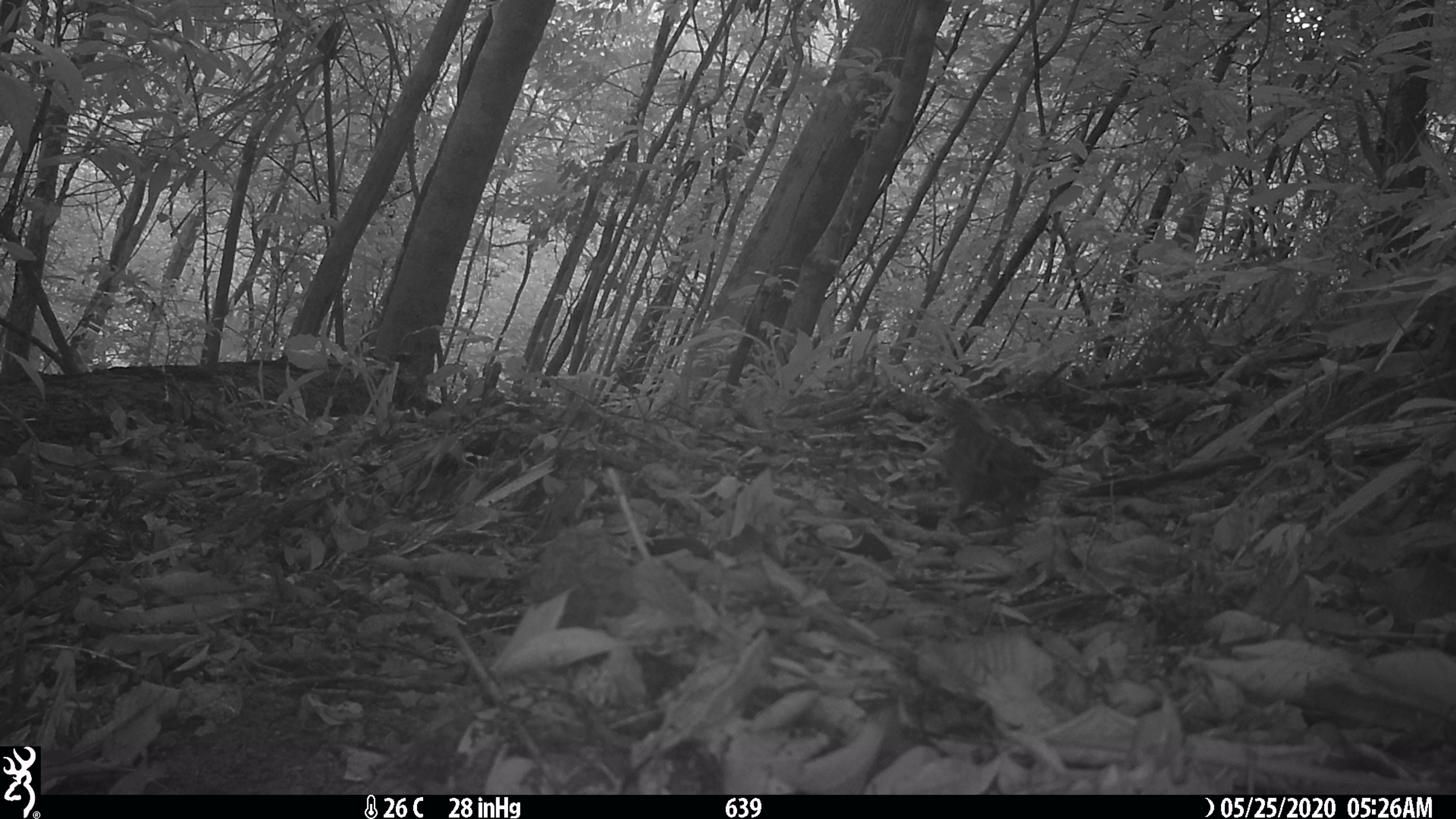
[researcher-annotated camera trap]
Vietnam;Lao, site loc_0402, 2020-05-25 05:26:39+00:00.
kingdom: Animalia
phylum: Chordata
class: Aves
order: Galliformes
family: Phasianidae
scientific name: Phasianidae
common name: partridge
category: unidentified partridge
Unidentified partridge (partridge) (Phasianidae). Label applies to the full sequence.